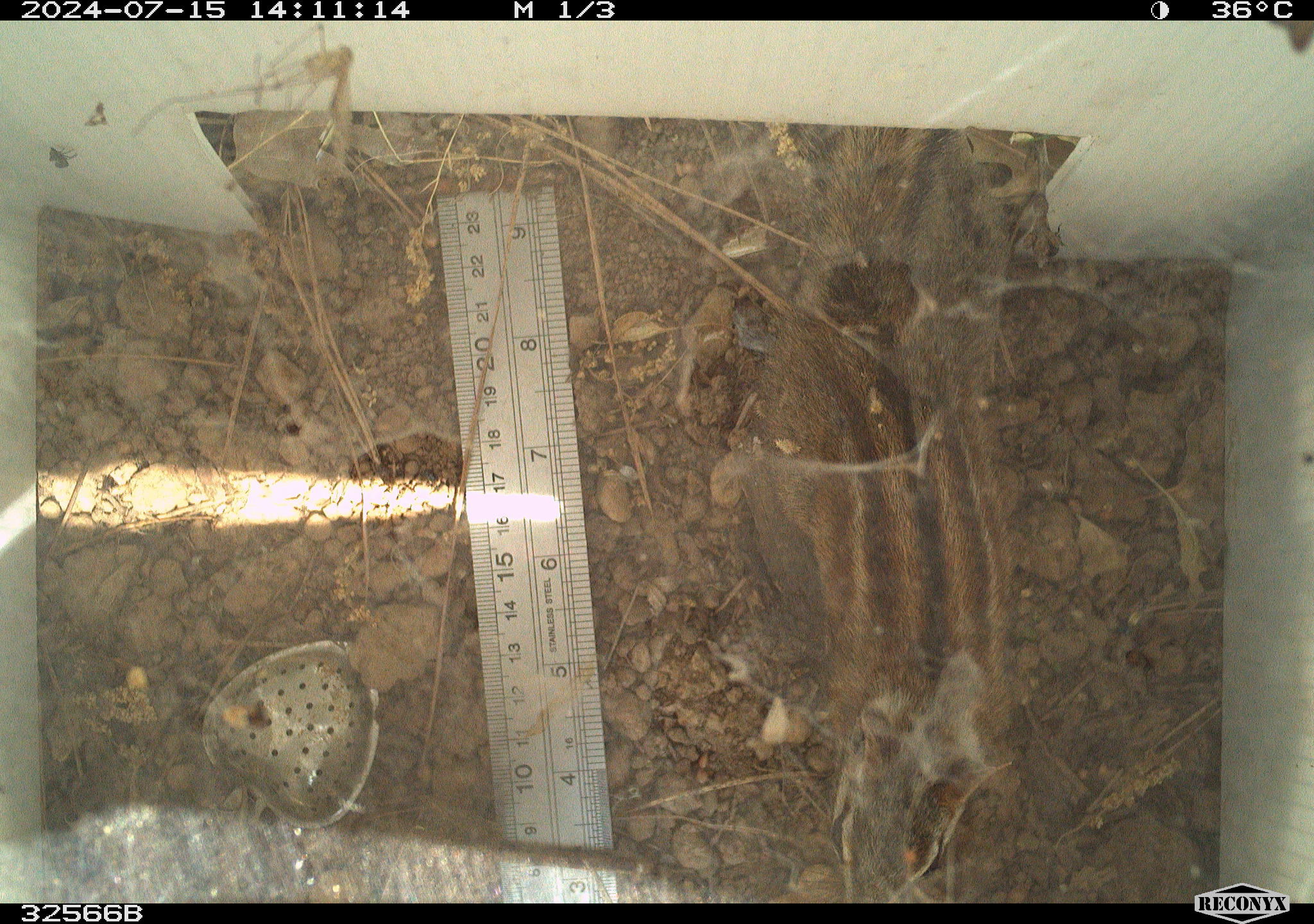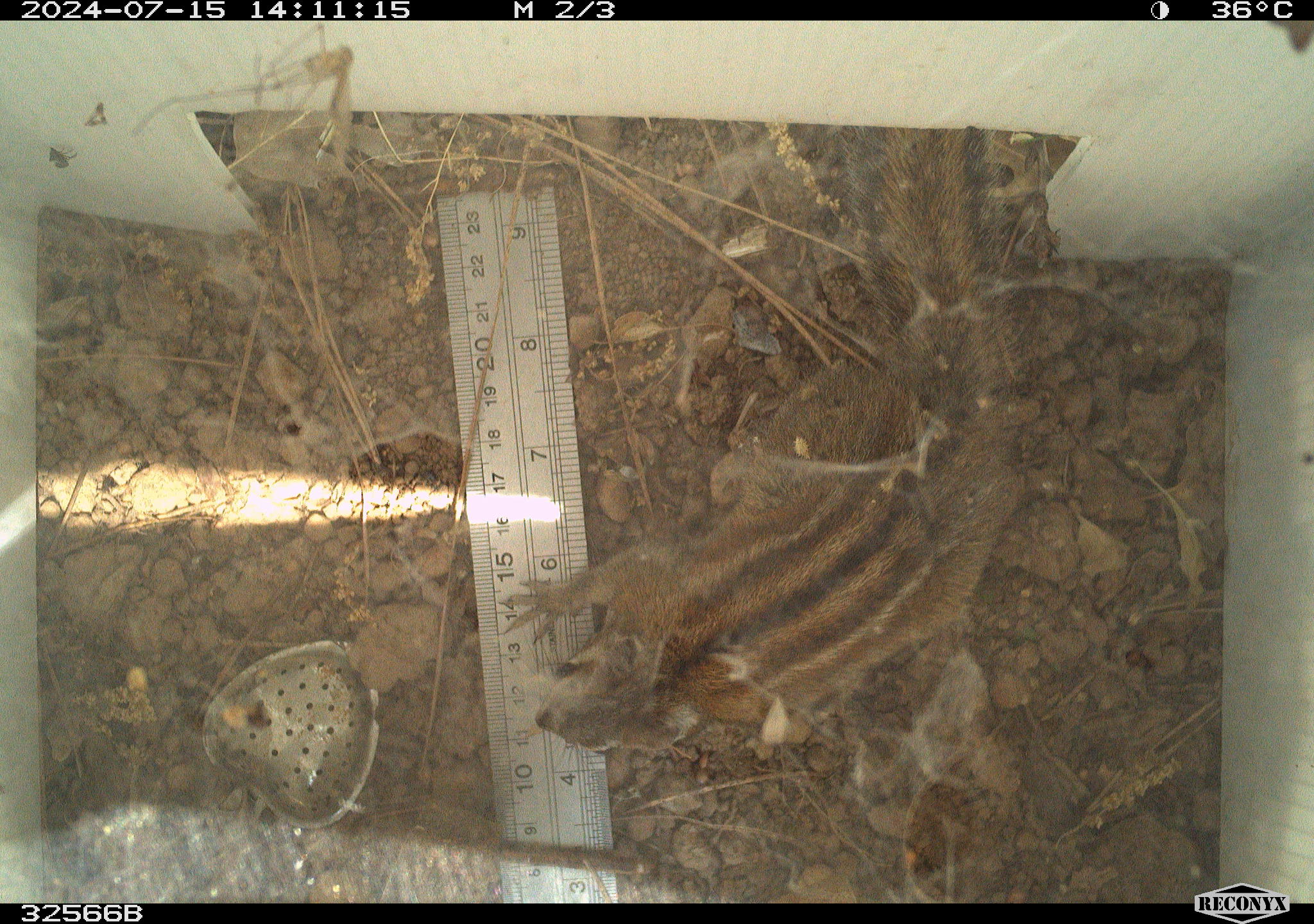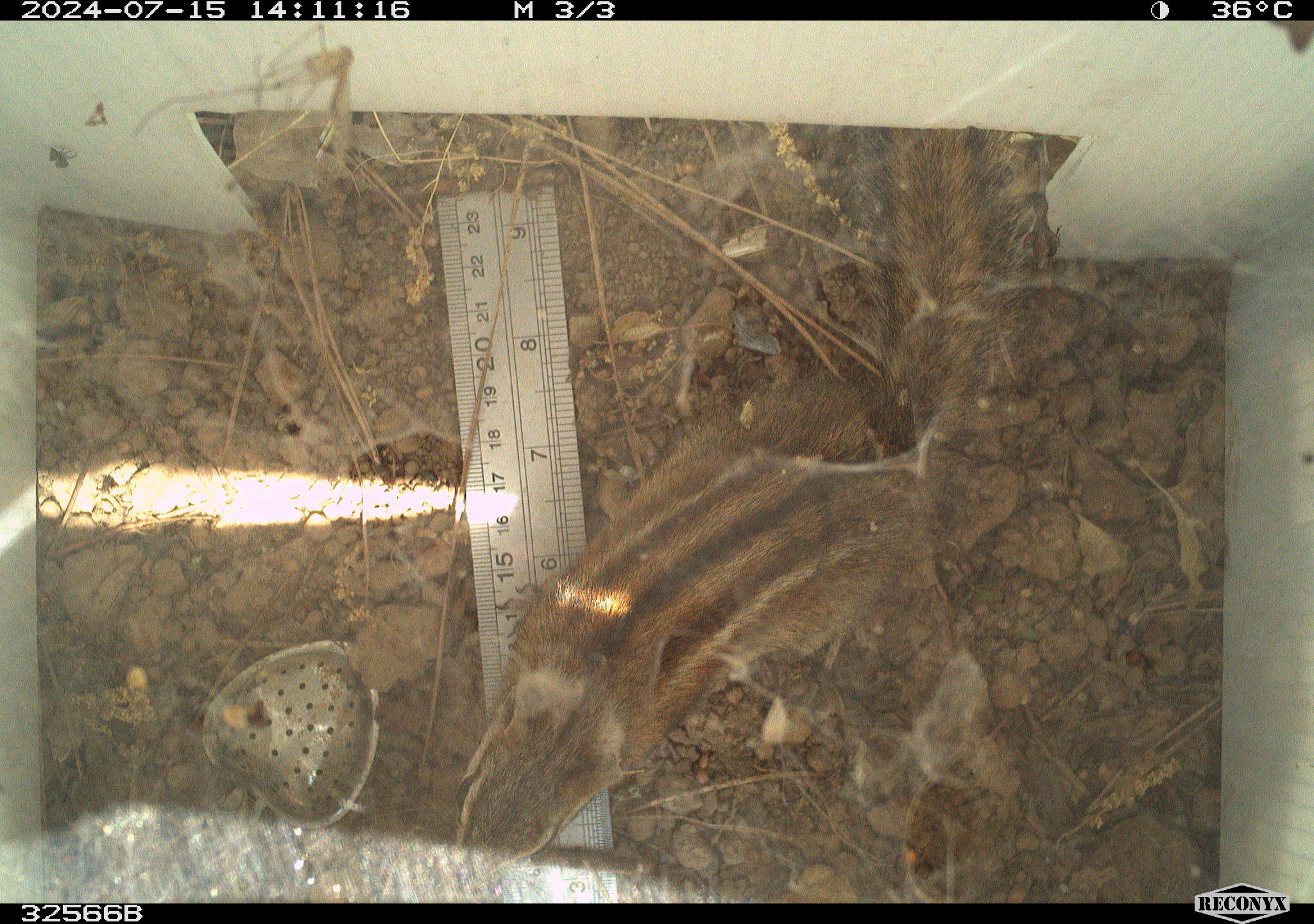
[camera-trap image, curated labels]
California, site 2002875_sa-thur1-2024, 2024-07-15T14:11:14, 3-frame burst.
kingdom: Animalia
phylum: Chordata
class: Mammalia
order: Rodentia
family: Sciuridae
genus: Neotamias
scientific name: Neotamias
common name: western chipmunks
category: neotamias species